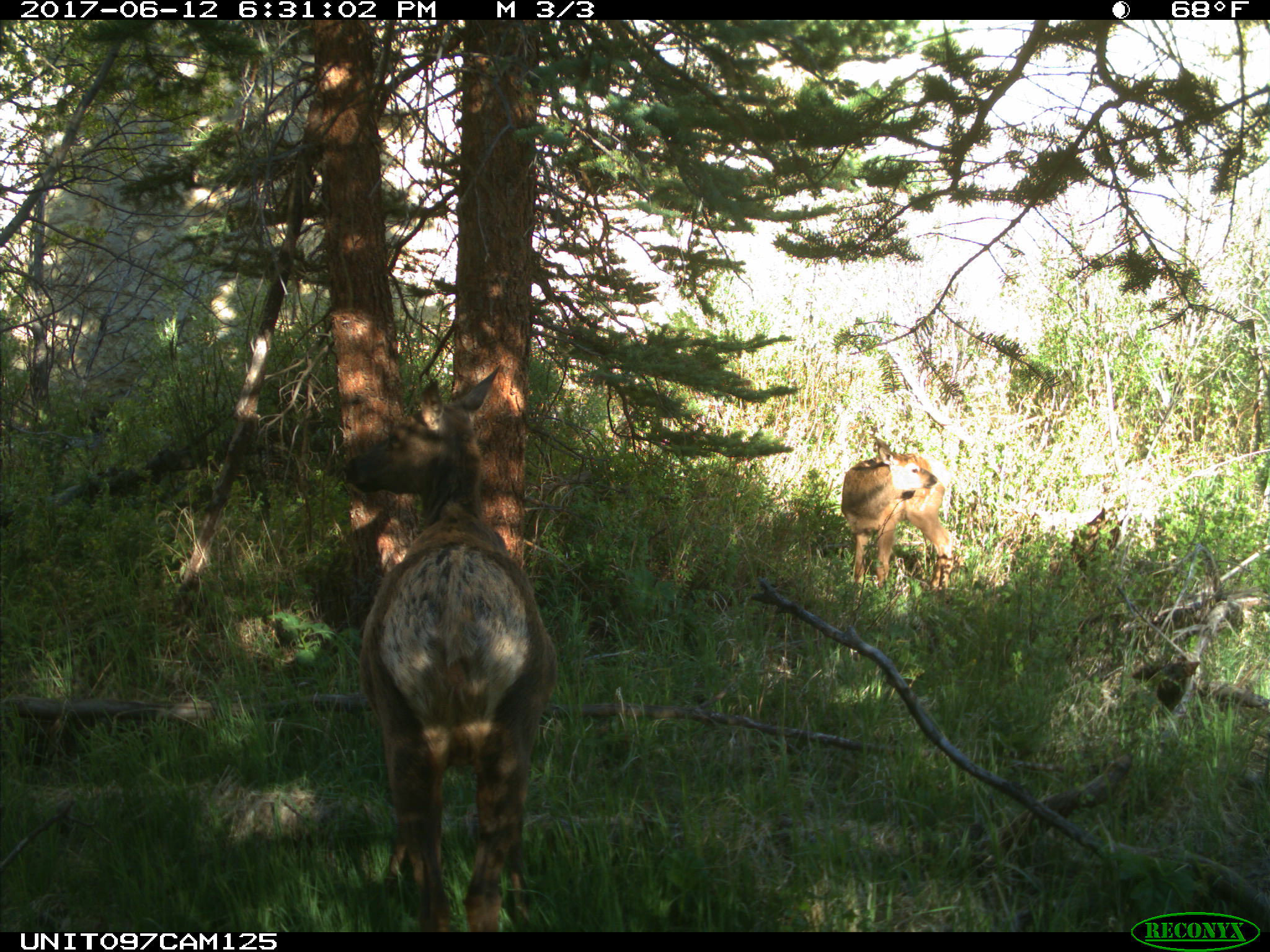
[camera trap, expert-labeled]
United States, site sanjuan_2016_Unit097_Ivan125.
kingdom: Animalia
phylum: Chordata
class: Mammalia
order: Artiodactyla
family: Cervidae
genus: Cervus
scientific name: Cervus elaphus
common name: red deer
Cervus elaphus (red deer).